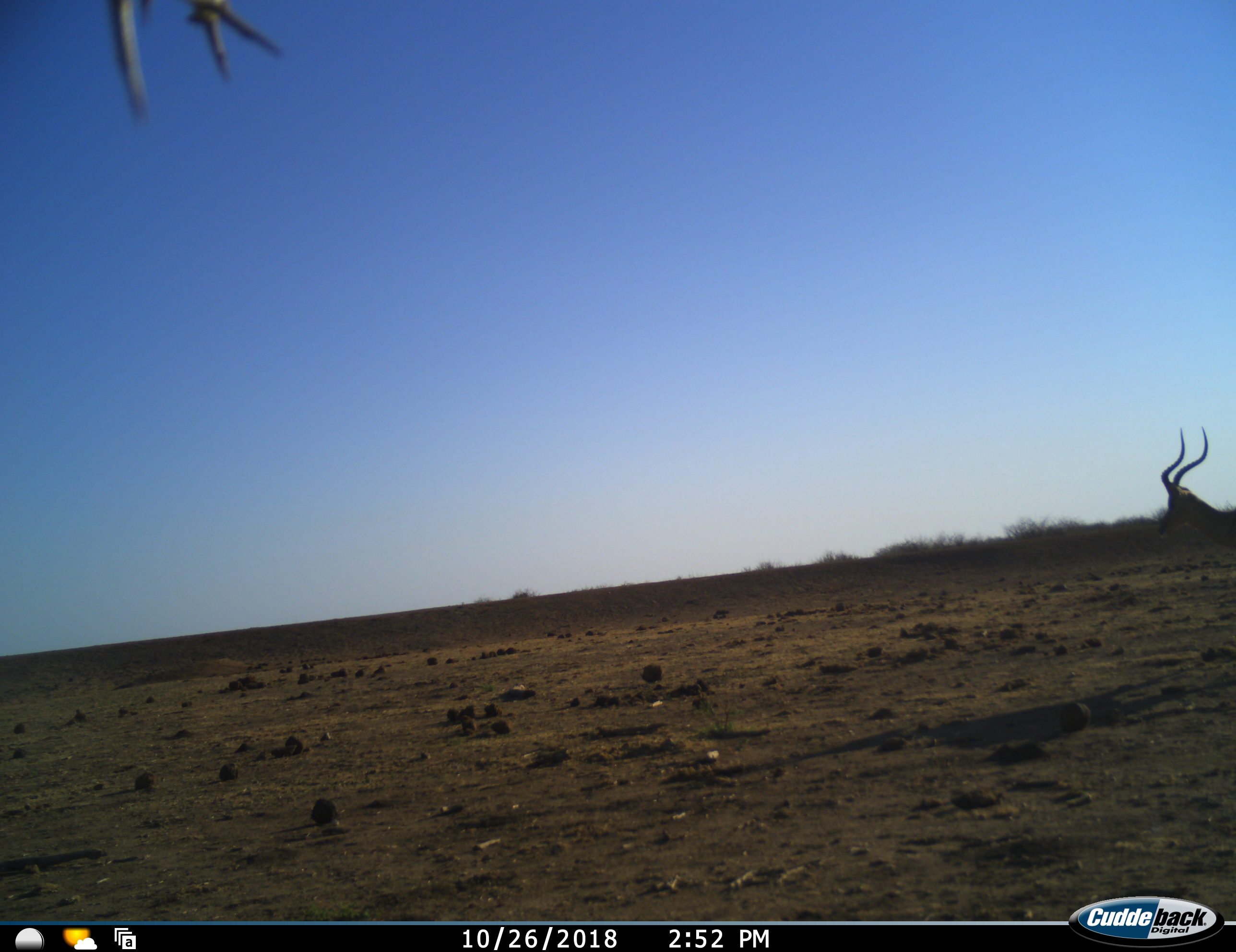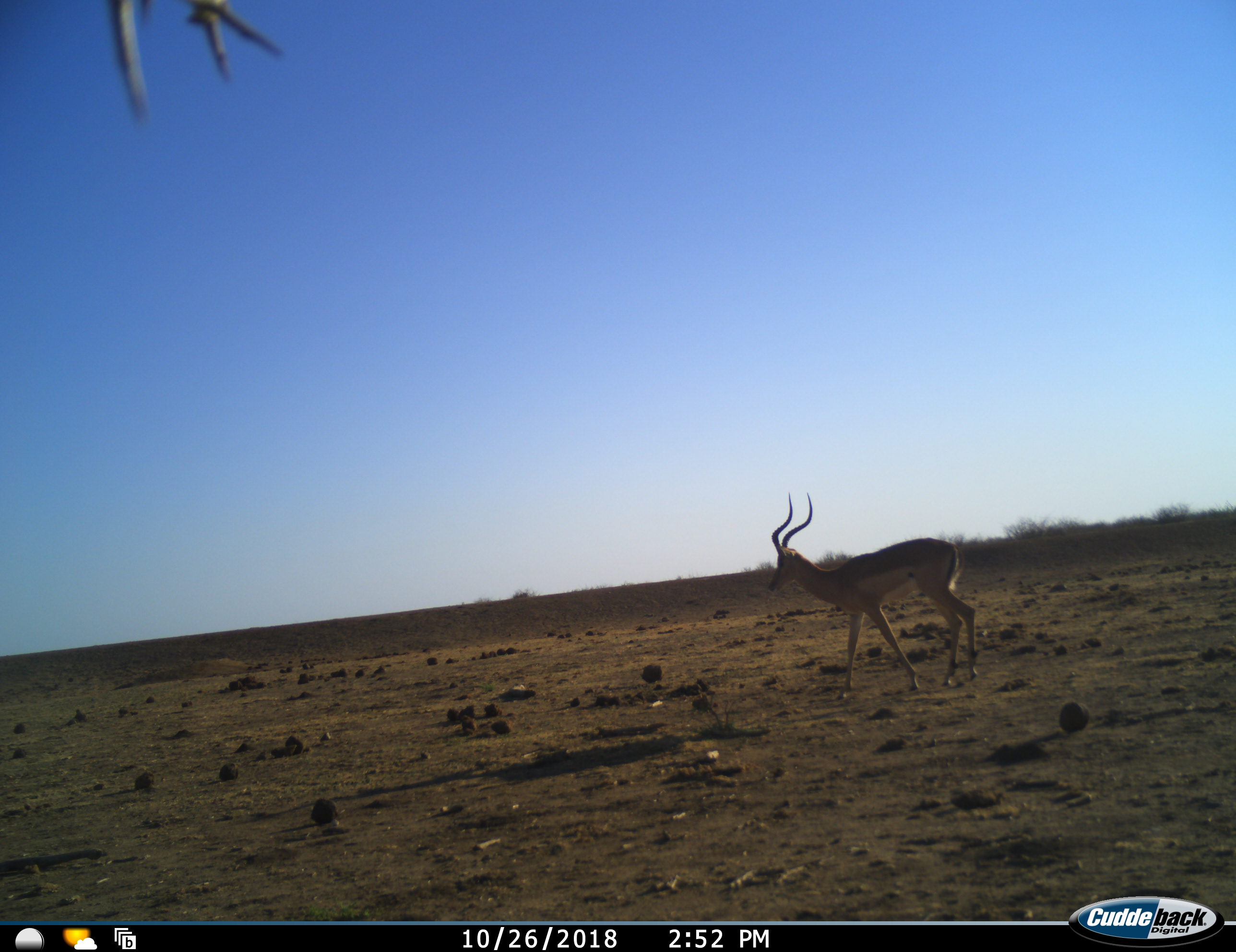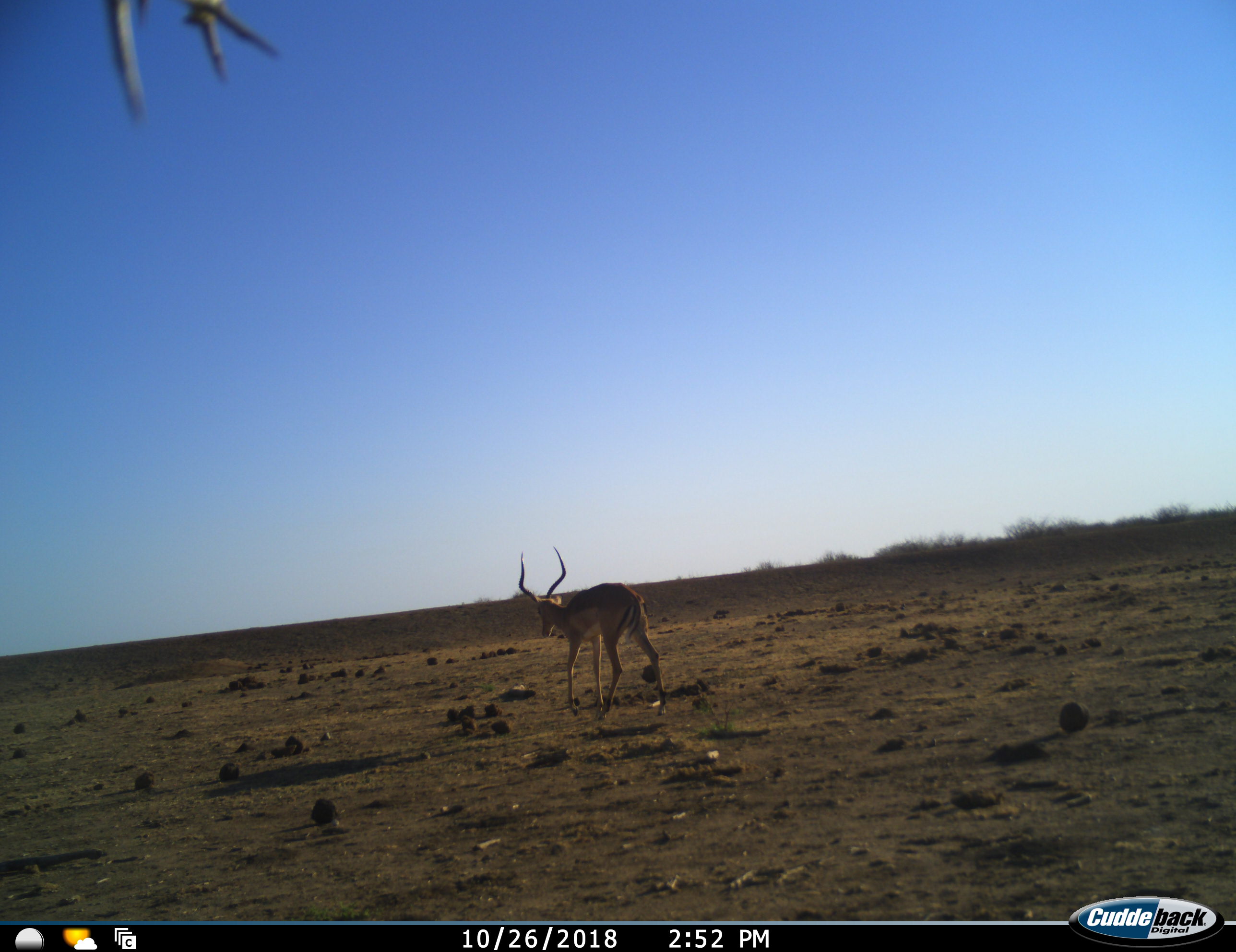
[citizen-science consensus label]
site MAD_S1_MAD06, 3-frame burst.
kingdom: Animalia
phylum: Chordata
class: Mammalia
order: Artiodactyla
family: Bovidae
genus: Aepyceros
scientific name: Aepyceros melampus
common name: impala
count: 1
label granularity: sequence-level